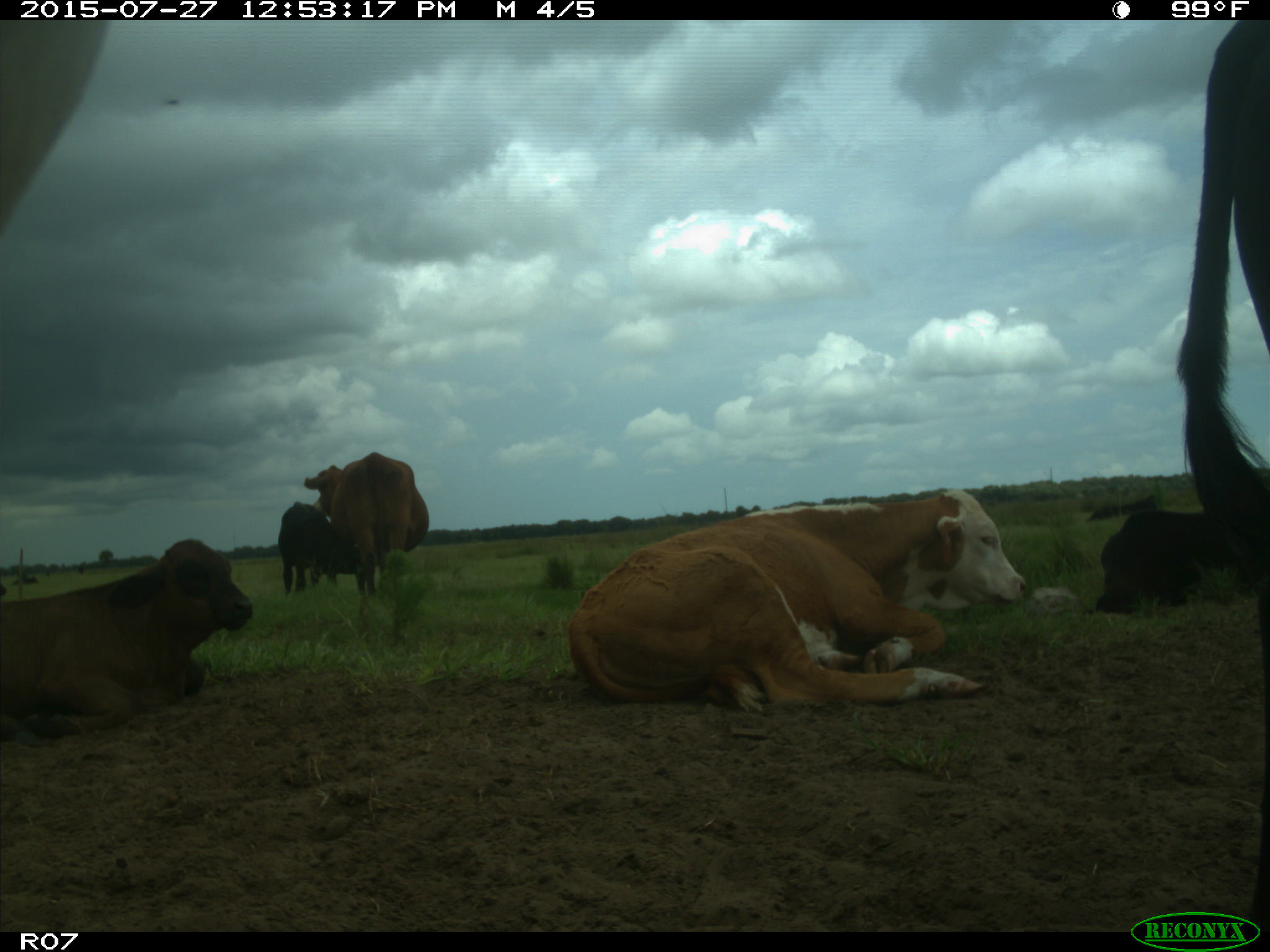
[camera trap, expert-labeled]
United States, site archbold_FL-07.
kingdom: Animalia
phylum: Chordata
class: Mammalia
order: Artiodactyla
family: Bovidae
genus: Bos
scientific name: Bos taurus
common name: domestic cow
Bos taurus (domestic cow).